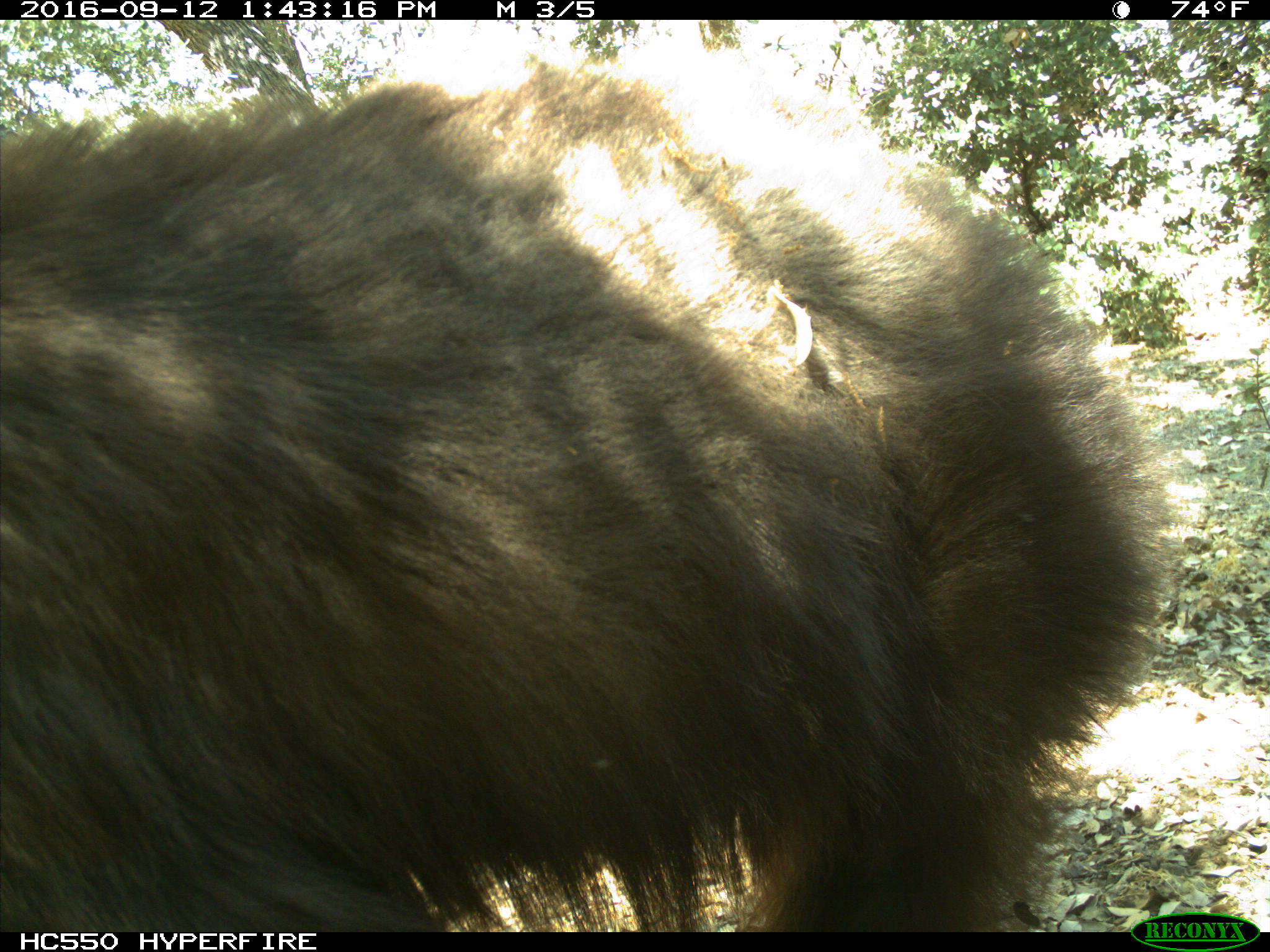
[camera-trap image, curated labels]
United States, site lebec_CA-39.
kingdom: Animalia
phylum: Chordata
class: Mammalia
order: Carnivora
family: Ursidae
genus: Ursus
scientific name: Ursus americanus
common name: american black bear